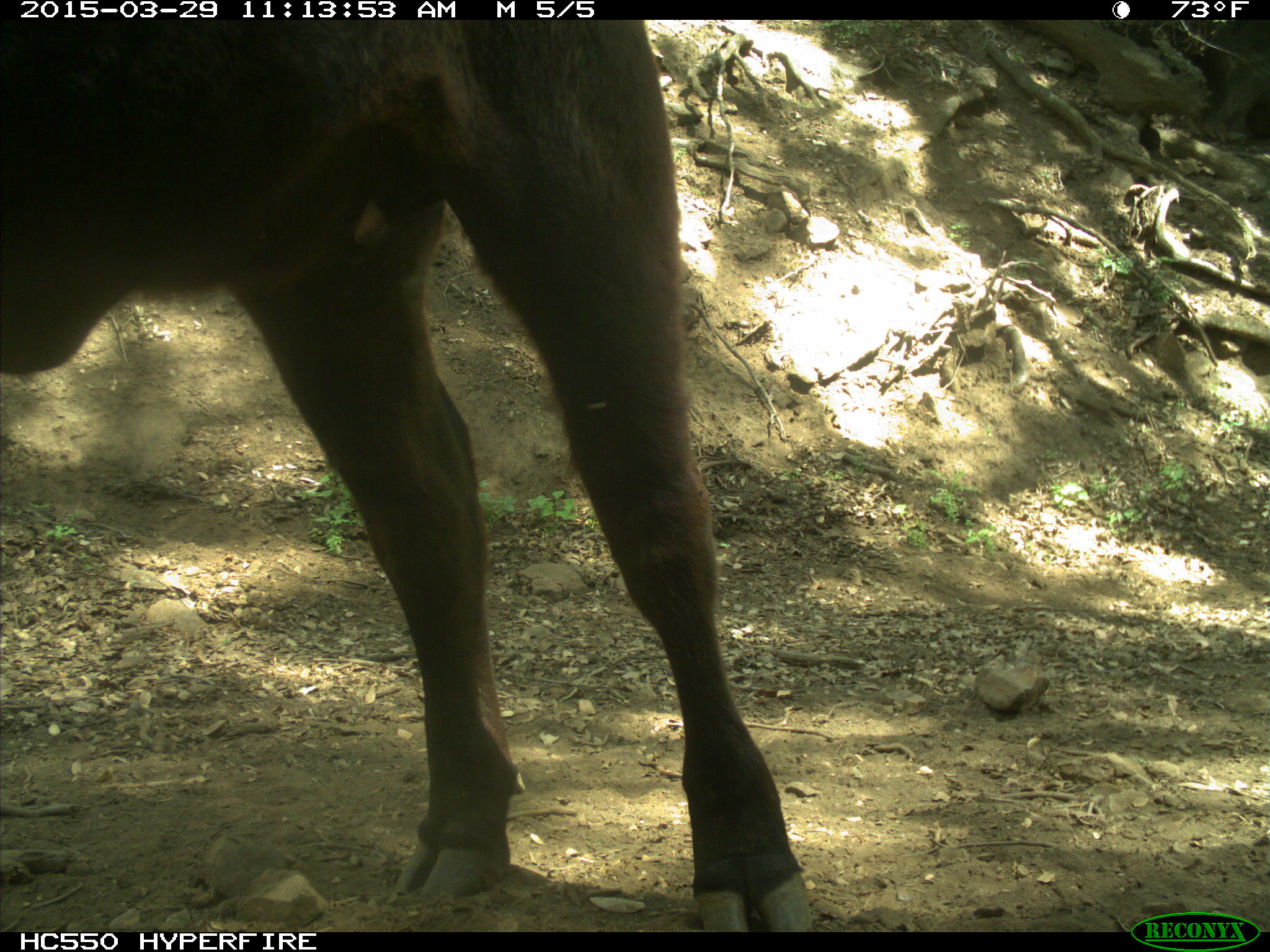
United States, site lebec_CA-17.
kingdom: Animalia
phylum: Chordata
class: Mammalia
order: Artiodactyla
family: Bovidae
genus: Bos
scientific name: Bos taurus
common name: domestic cow